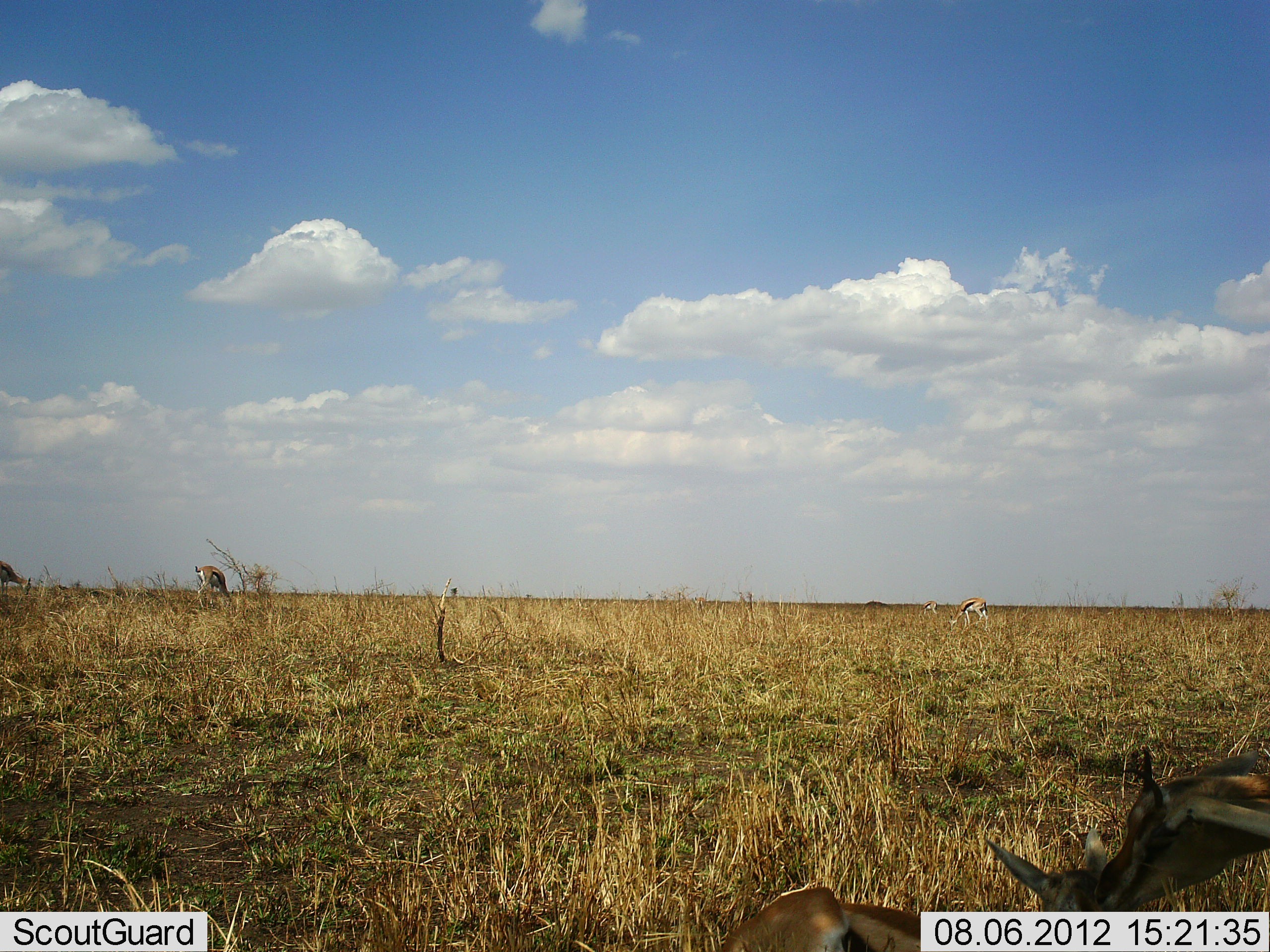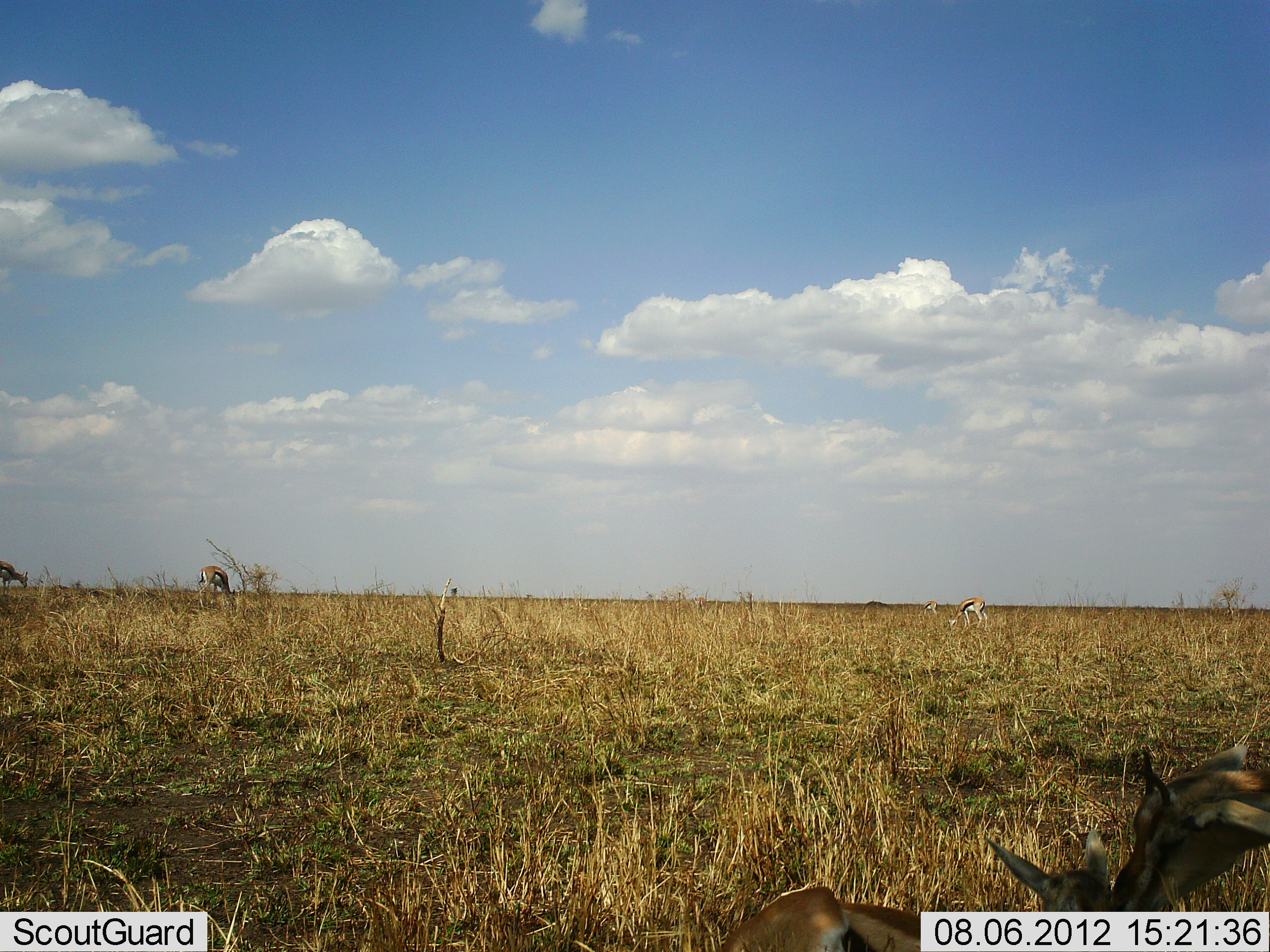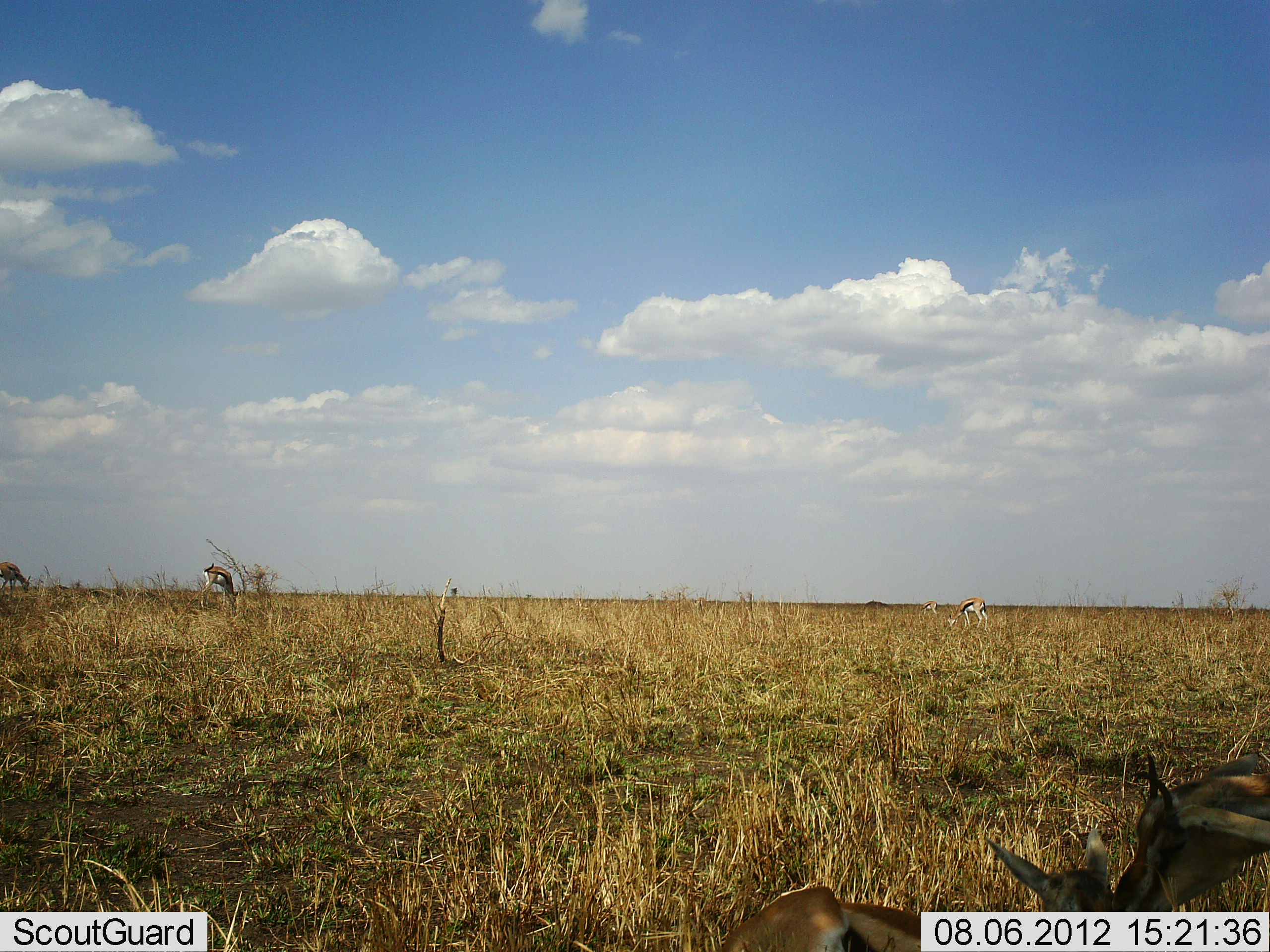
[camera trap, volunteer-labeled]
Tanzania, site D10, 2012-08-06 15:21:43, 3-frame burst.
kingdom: Animalia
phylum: Chordata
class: Mammalia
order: Artiodactyla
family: Bovidae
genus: Eudorcas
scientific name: Eudorcas thomsonii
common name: thomson's gazelle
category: gazellethomsons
Gazellethomsons (thomson's gazelle) (Eudorcas thomsonii), count 5. Behavior (volunteer vote fractions): standing 40%, resting 30%, moving 10%, interacting 20%. Young present (vote fraction): 20%. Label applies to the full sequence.